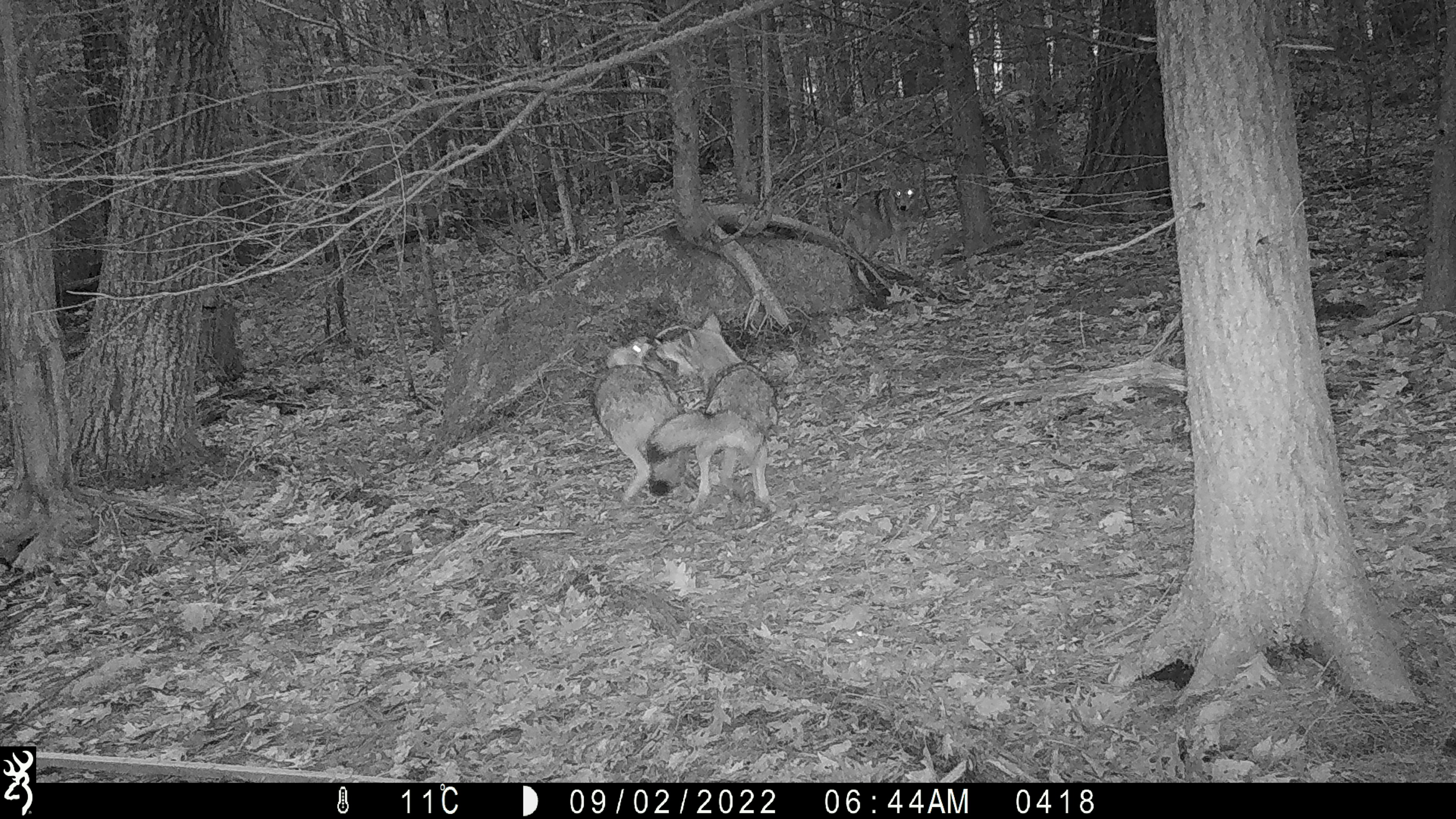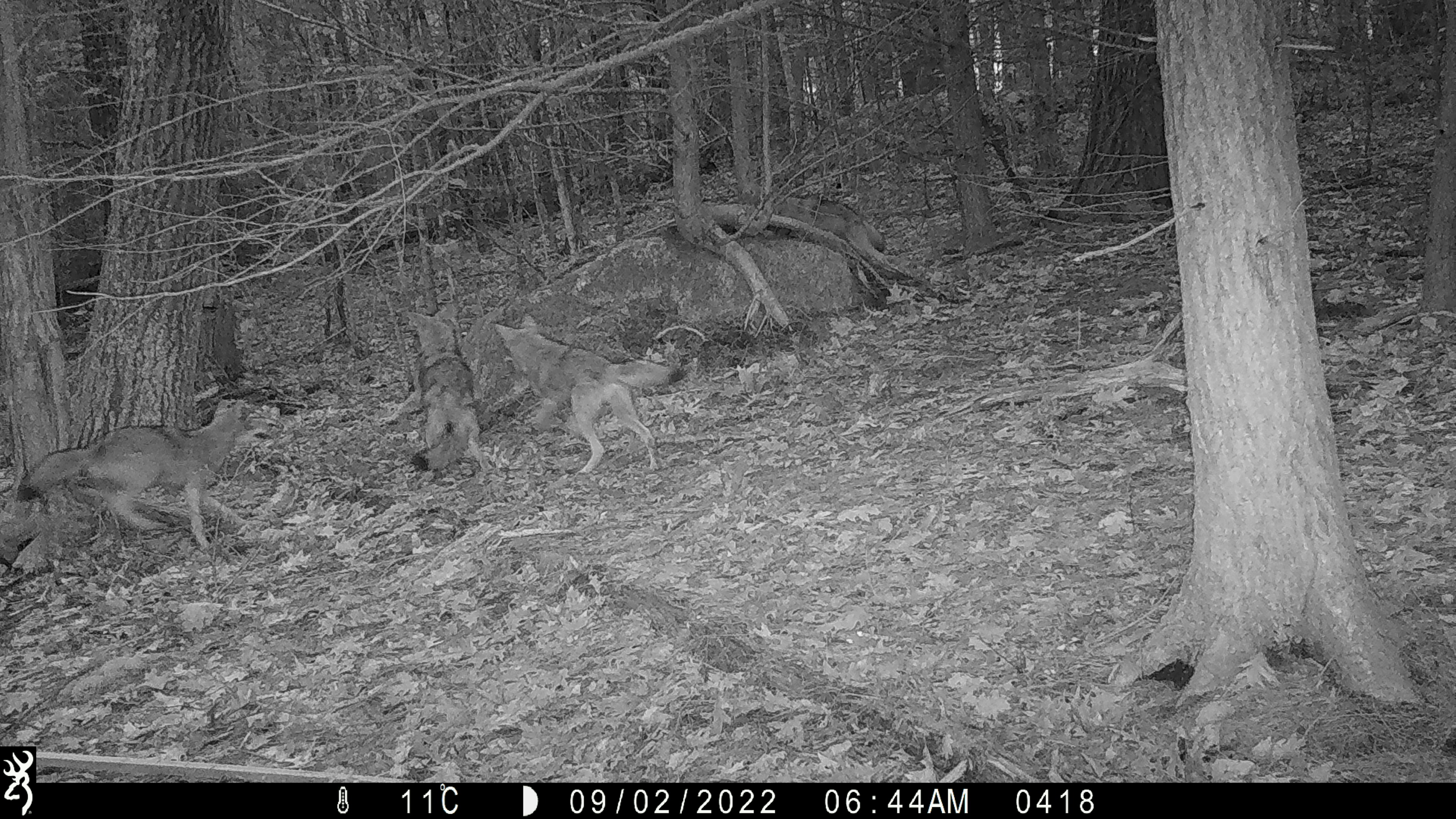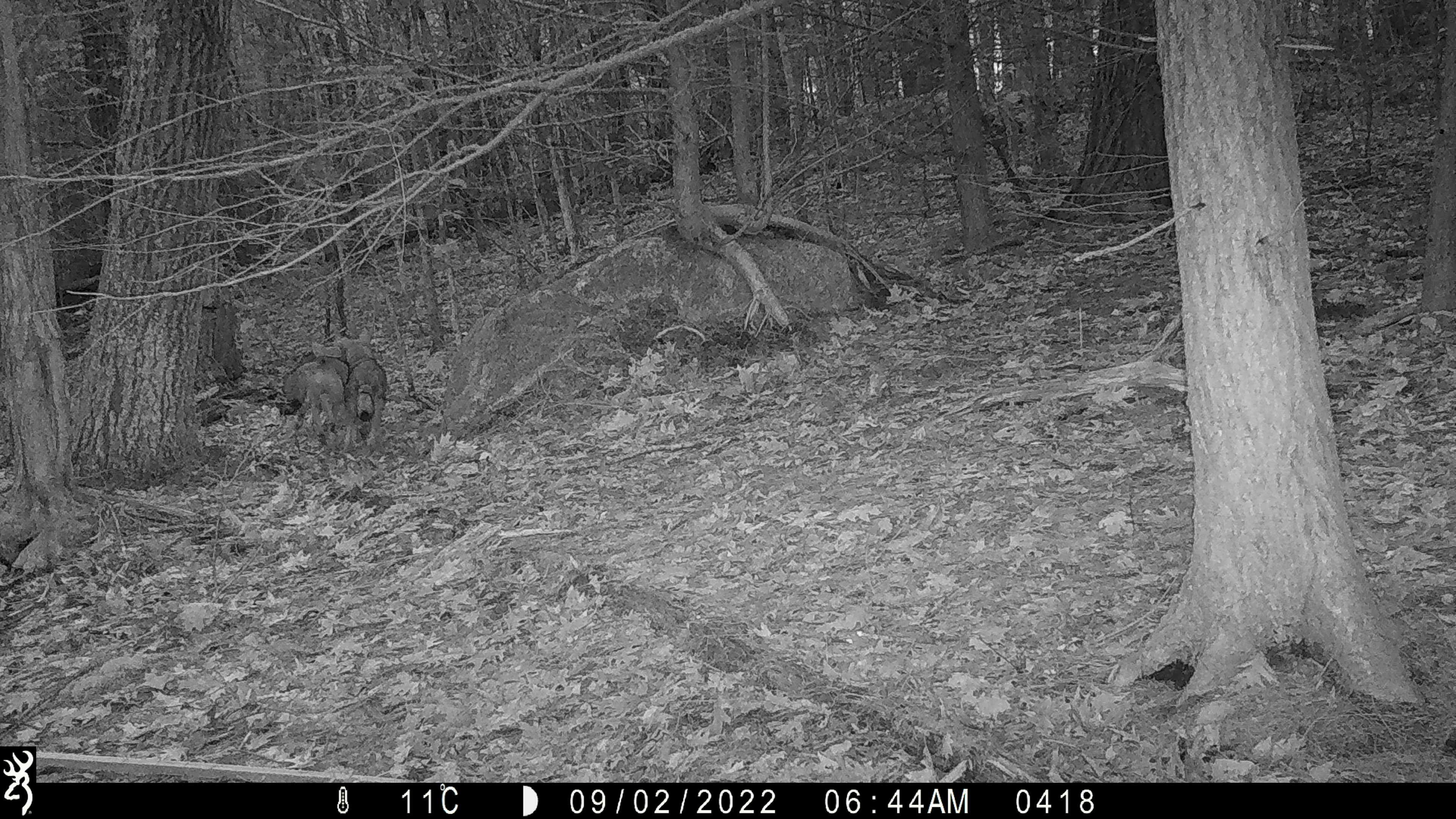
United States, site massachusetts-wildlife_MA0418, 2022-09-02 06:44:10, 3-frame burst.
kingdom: Animalia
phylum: Chordata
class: Mammalia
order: Carnivora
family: Canidae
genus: Canis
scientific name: Canis latrans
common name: coyote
Coyote (Canis latrans).